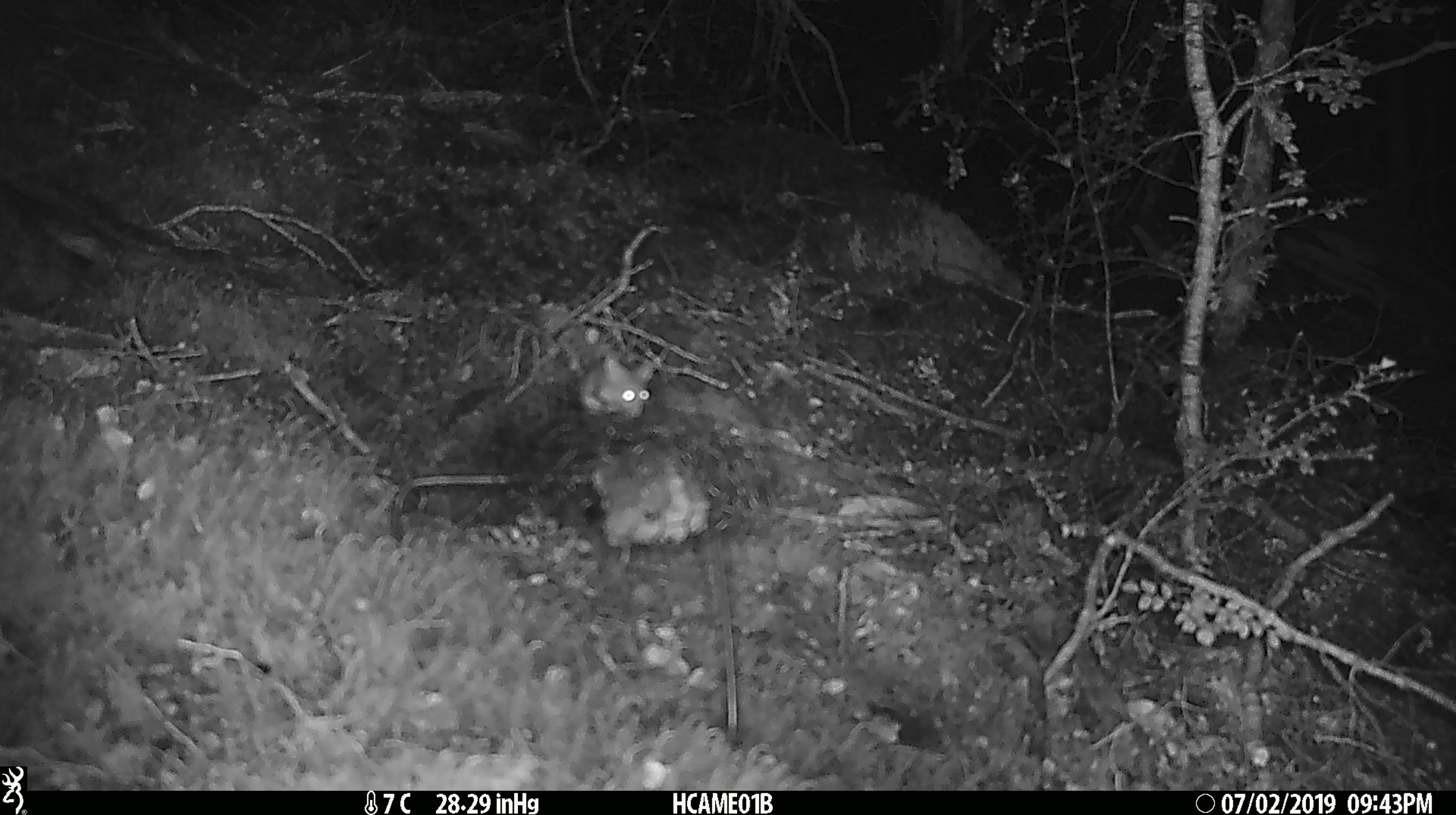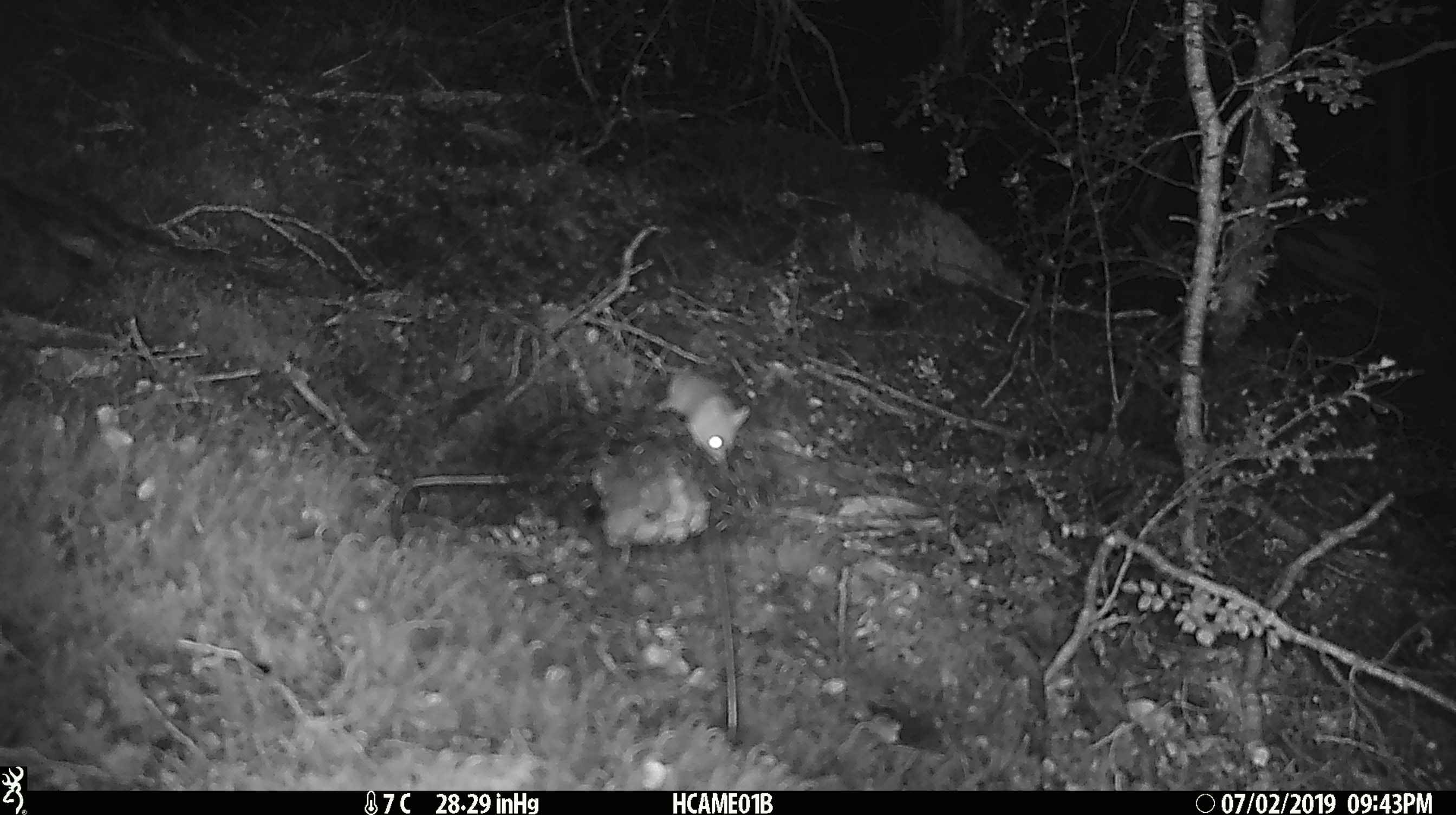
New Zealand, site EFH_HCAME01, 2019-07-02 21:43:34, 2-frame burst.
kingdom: Animalia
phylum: Chordata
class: Mammalia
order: Rodentia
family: Muridae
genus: Mus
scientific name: Mus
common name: mouse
Mouse (Mus).